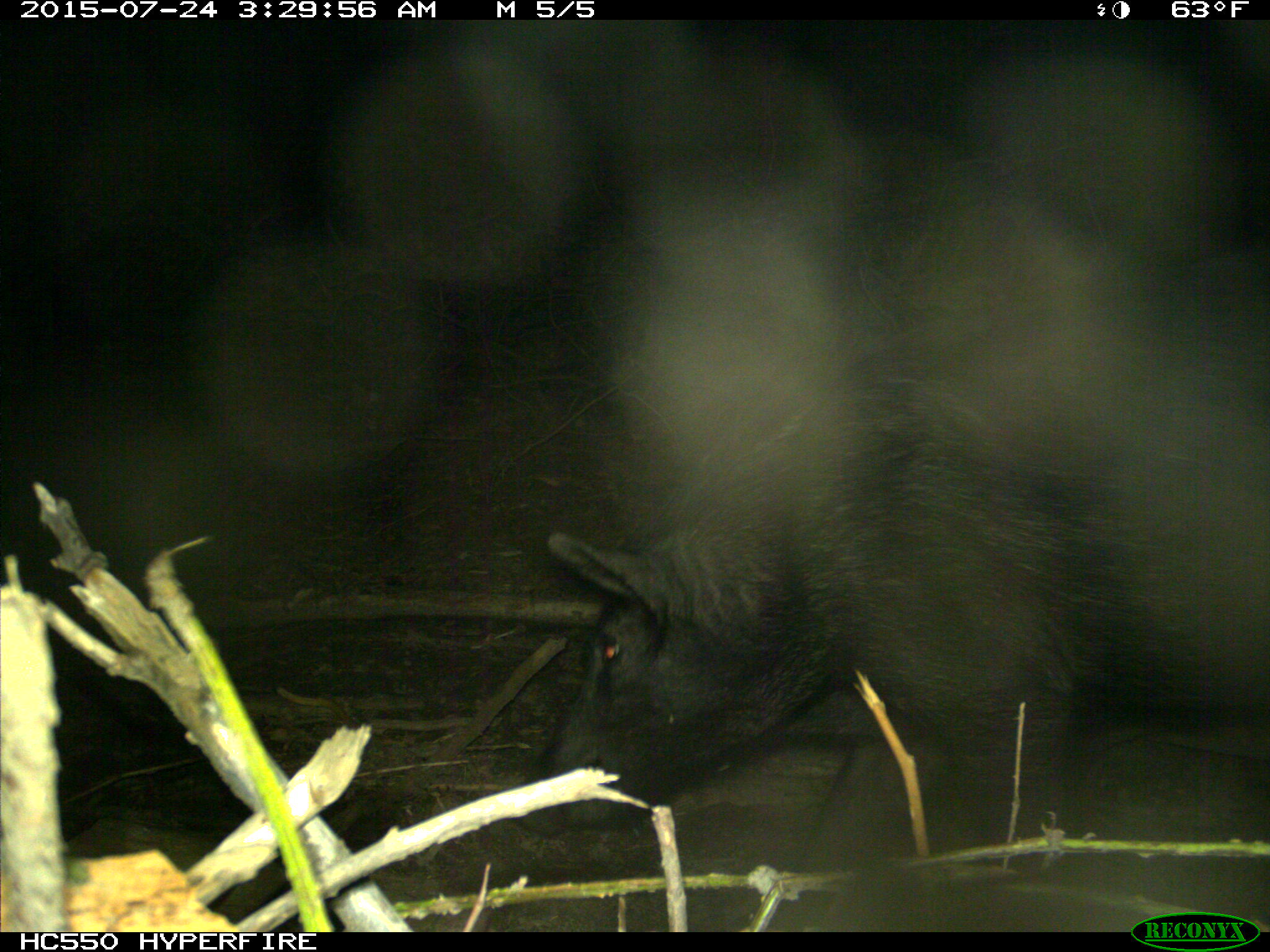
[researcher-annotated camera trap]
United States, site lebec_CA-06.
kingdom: Animalia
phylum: Chordata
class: Mammalia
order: Artiodactyla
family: Suidae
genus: Sus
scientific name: Sus scrofa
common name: wild boar